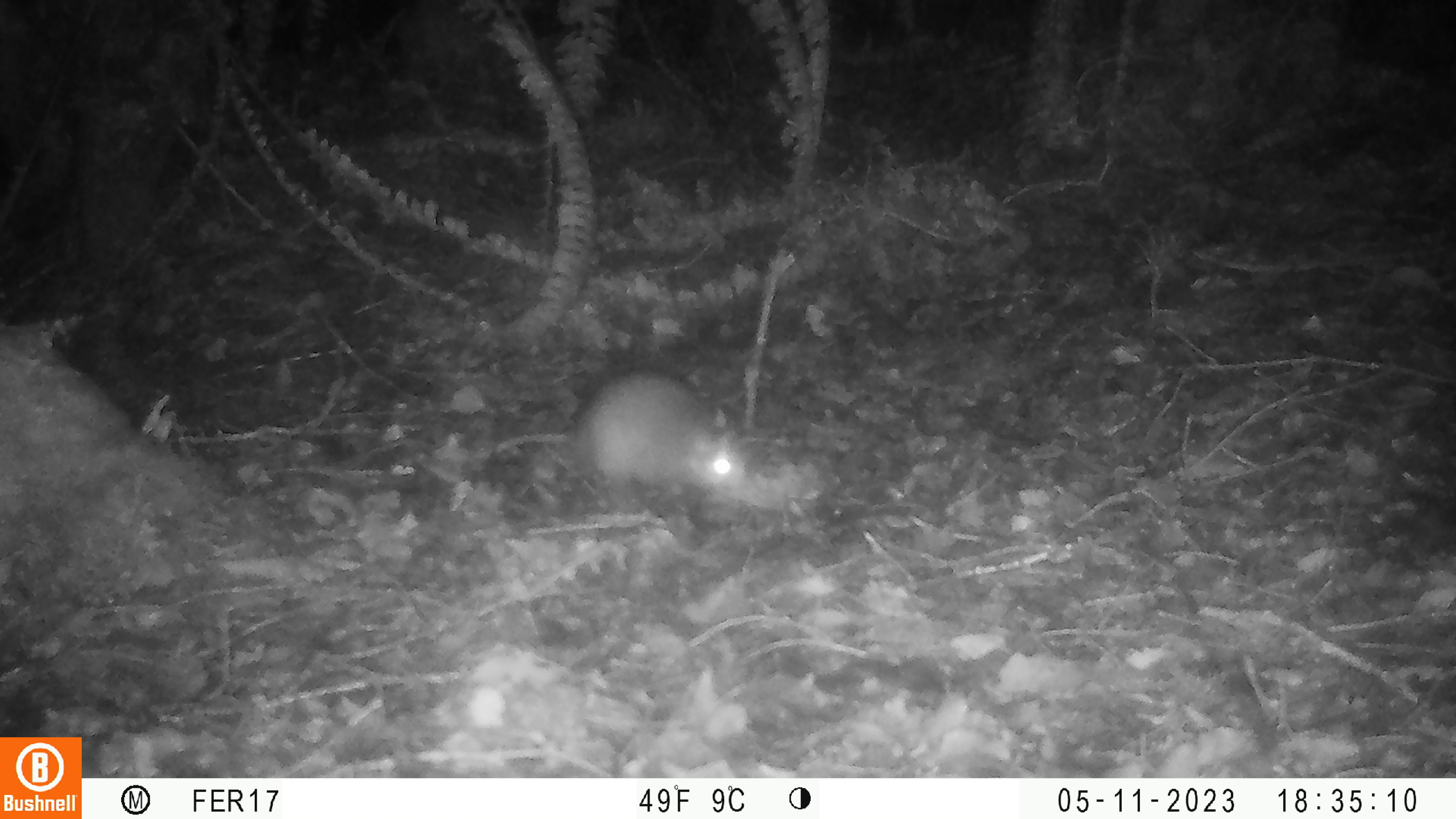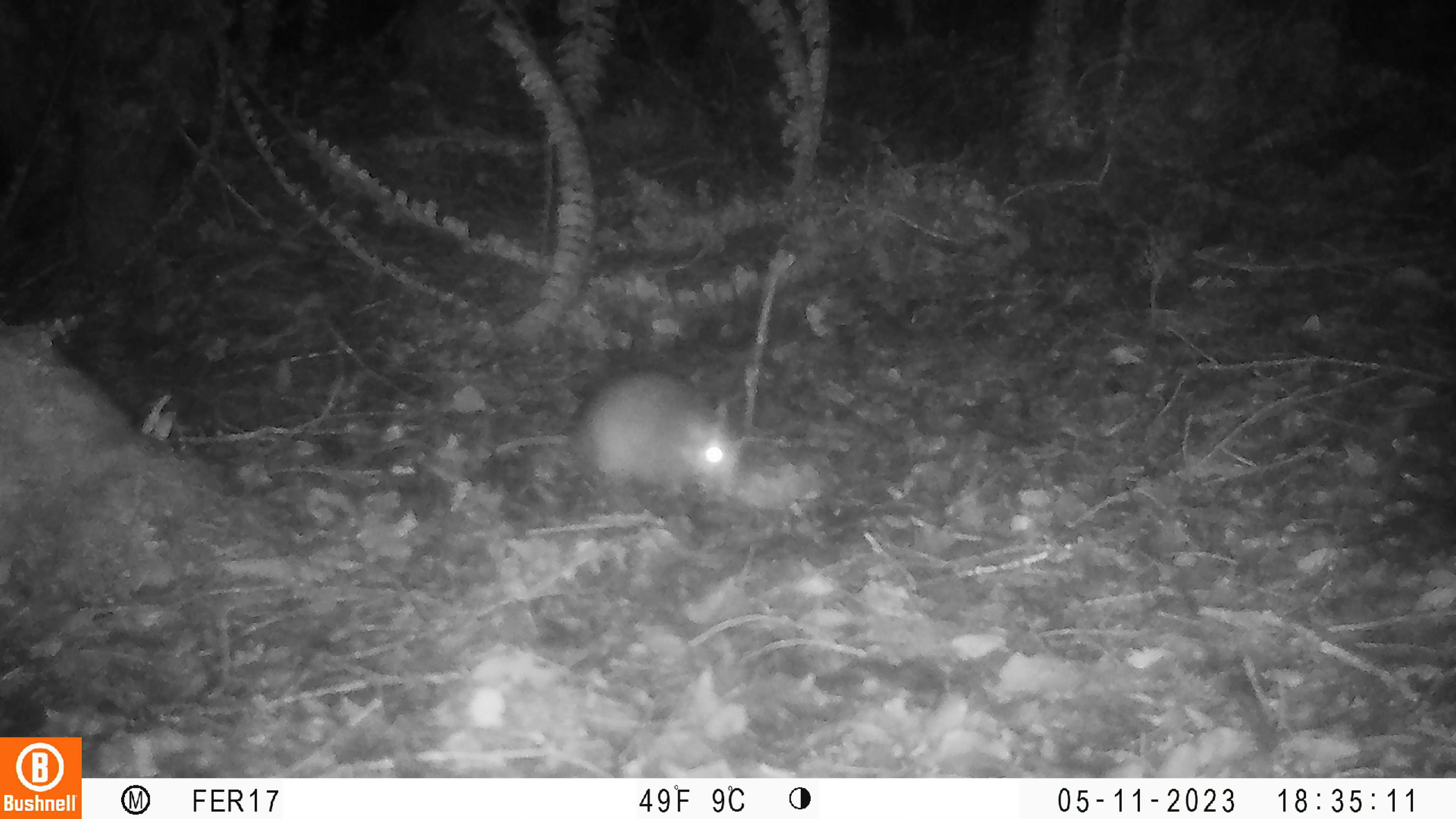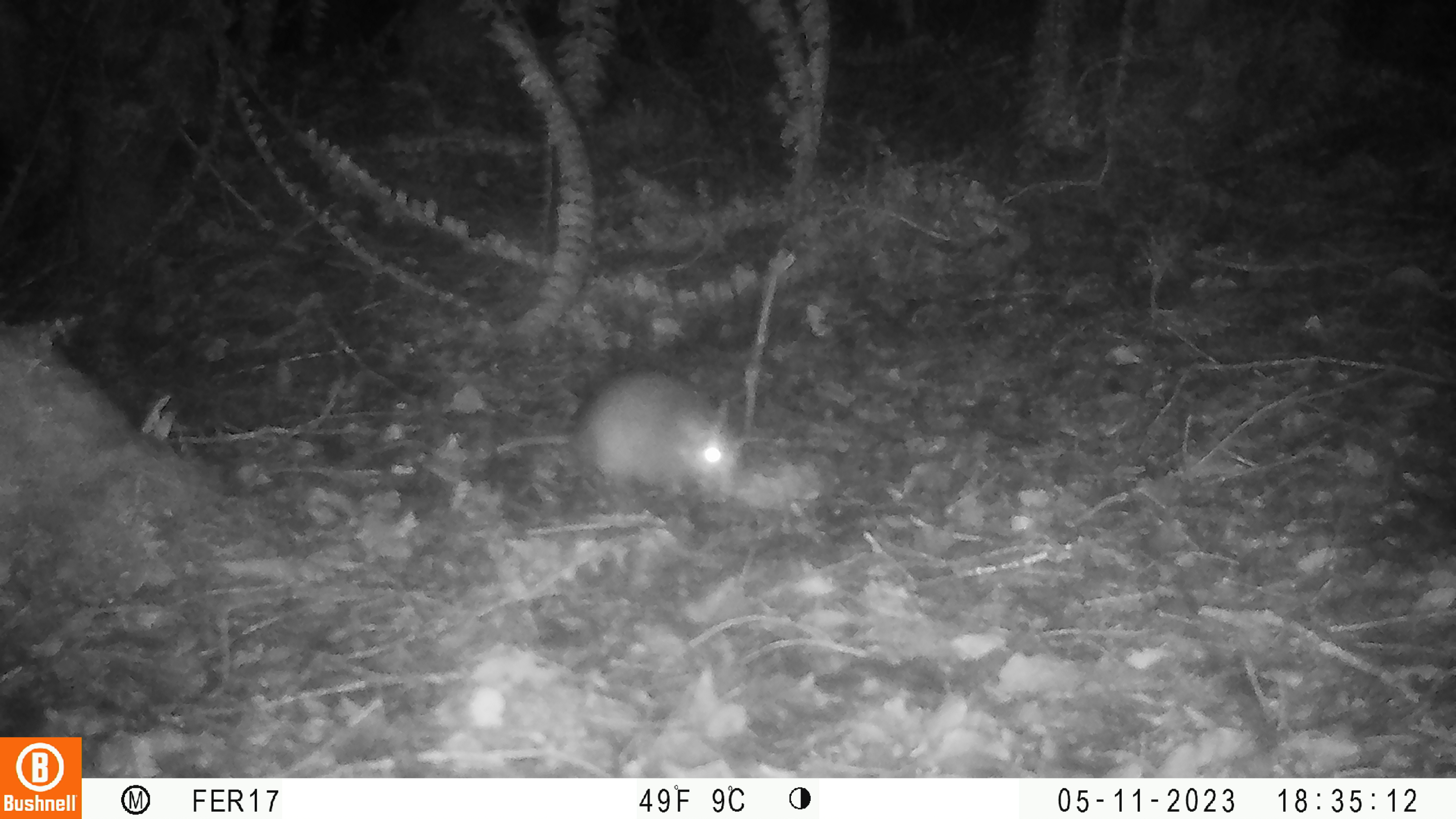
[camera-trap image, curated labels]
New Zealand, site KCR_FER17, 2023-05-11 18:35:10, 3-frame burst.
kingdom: Animalia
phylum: Chordata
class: Mammalia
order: Rodentia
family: Muridae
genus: Rattus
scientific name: Rattus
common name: rat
Rat (Rattus).